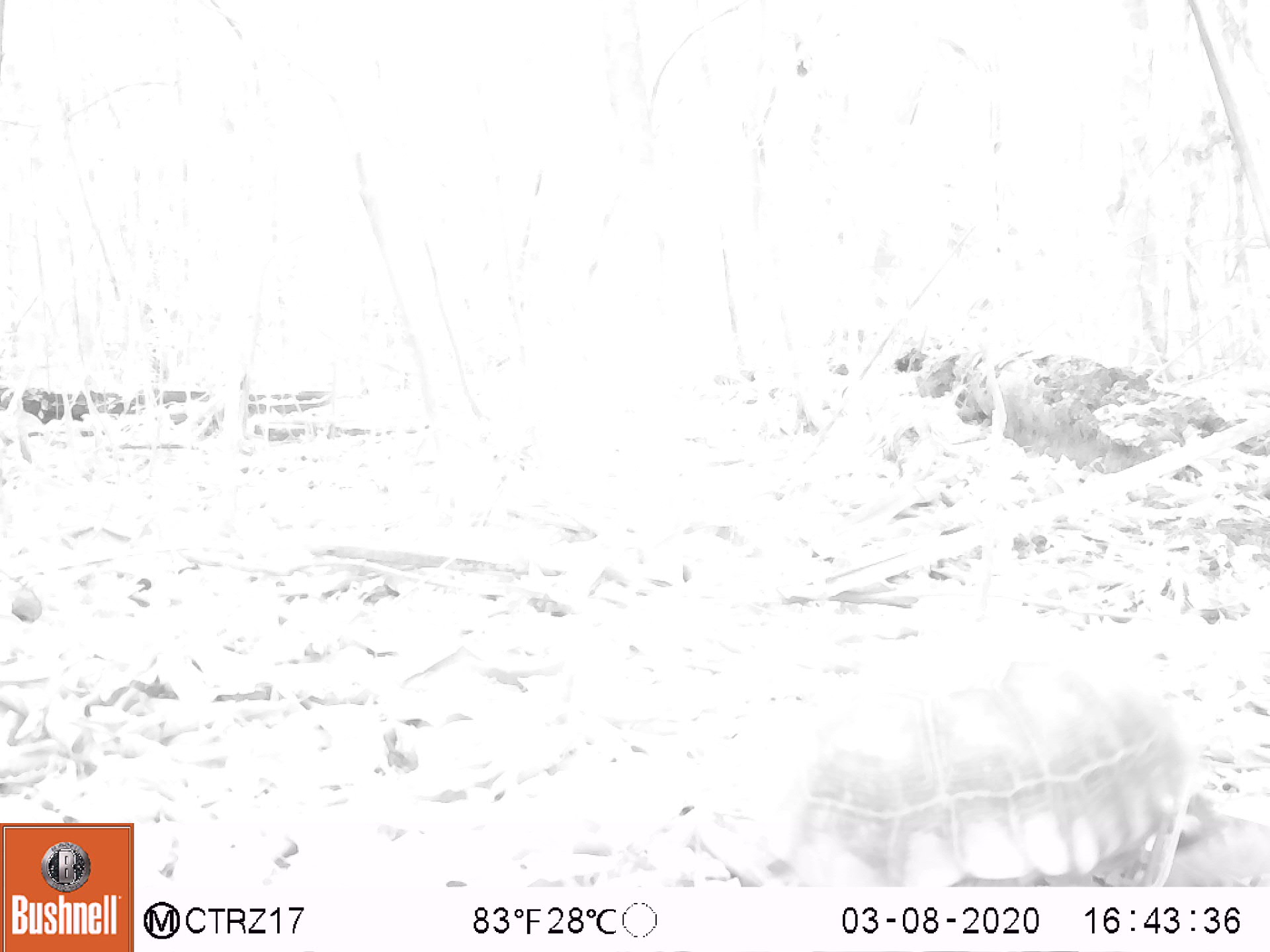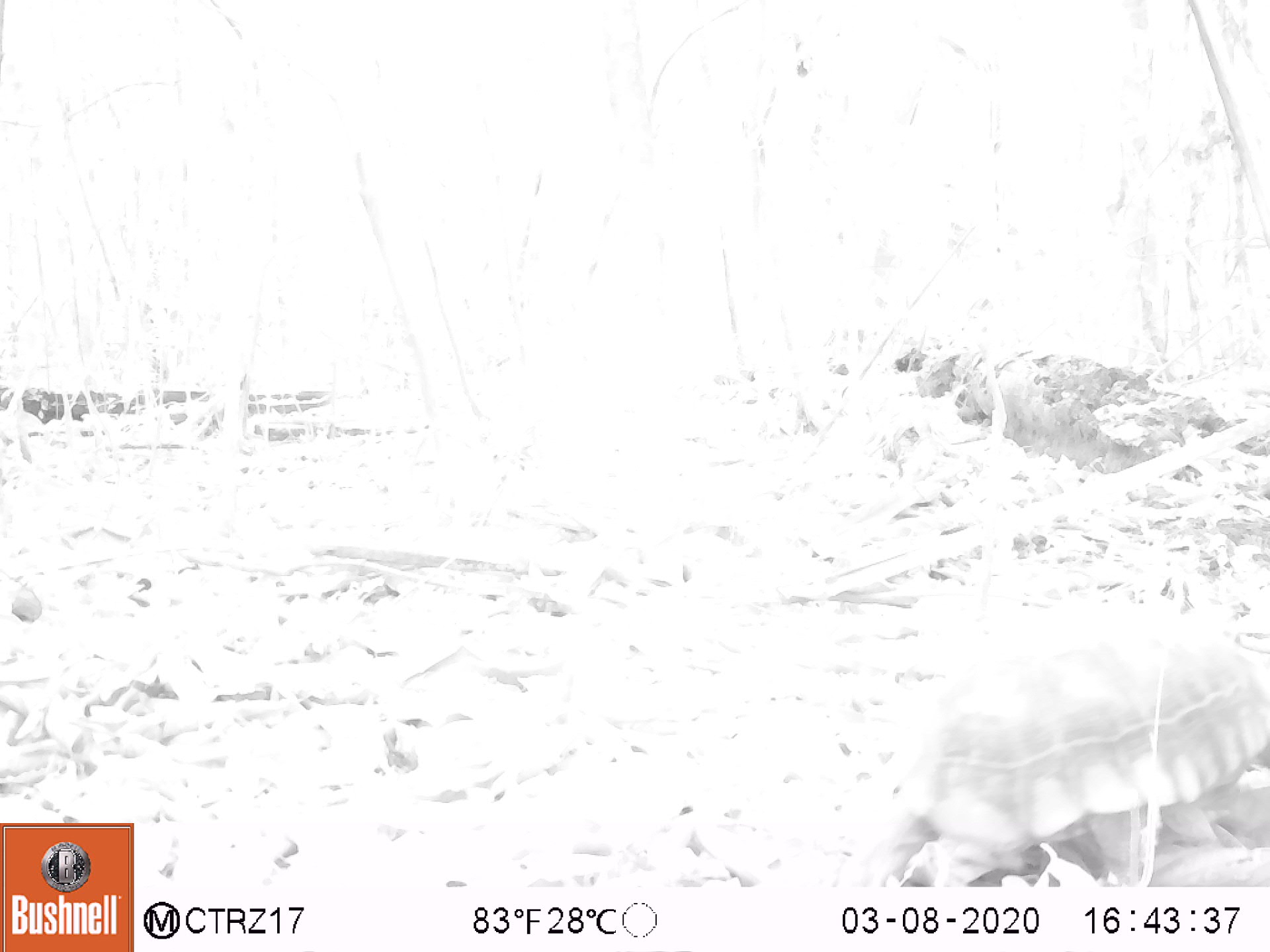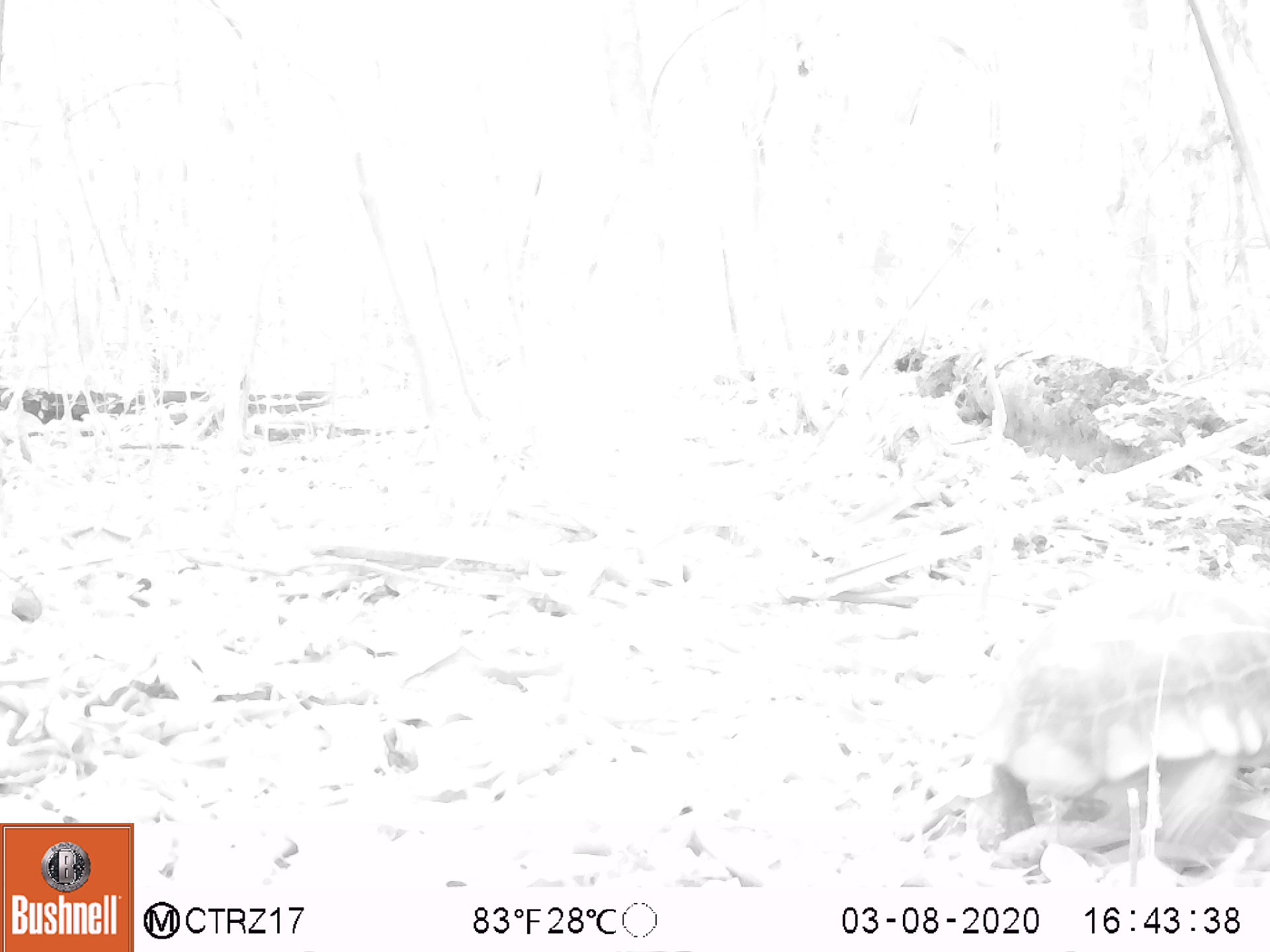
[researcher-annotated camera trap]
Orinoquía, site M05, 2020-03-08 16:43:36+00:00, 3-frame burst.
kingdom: Animalia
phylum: Chordata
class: Reptilia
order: Testudines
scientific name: Testudines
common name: turtles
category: unknown turtle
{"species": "unknown turtle (turtles) (Testudines)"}